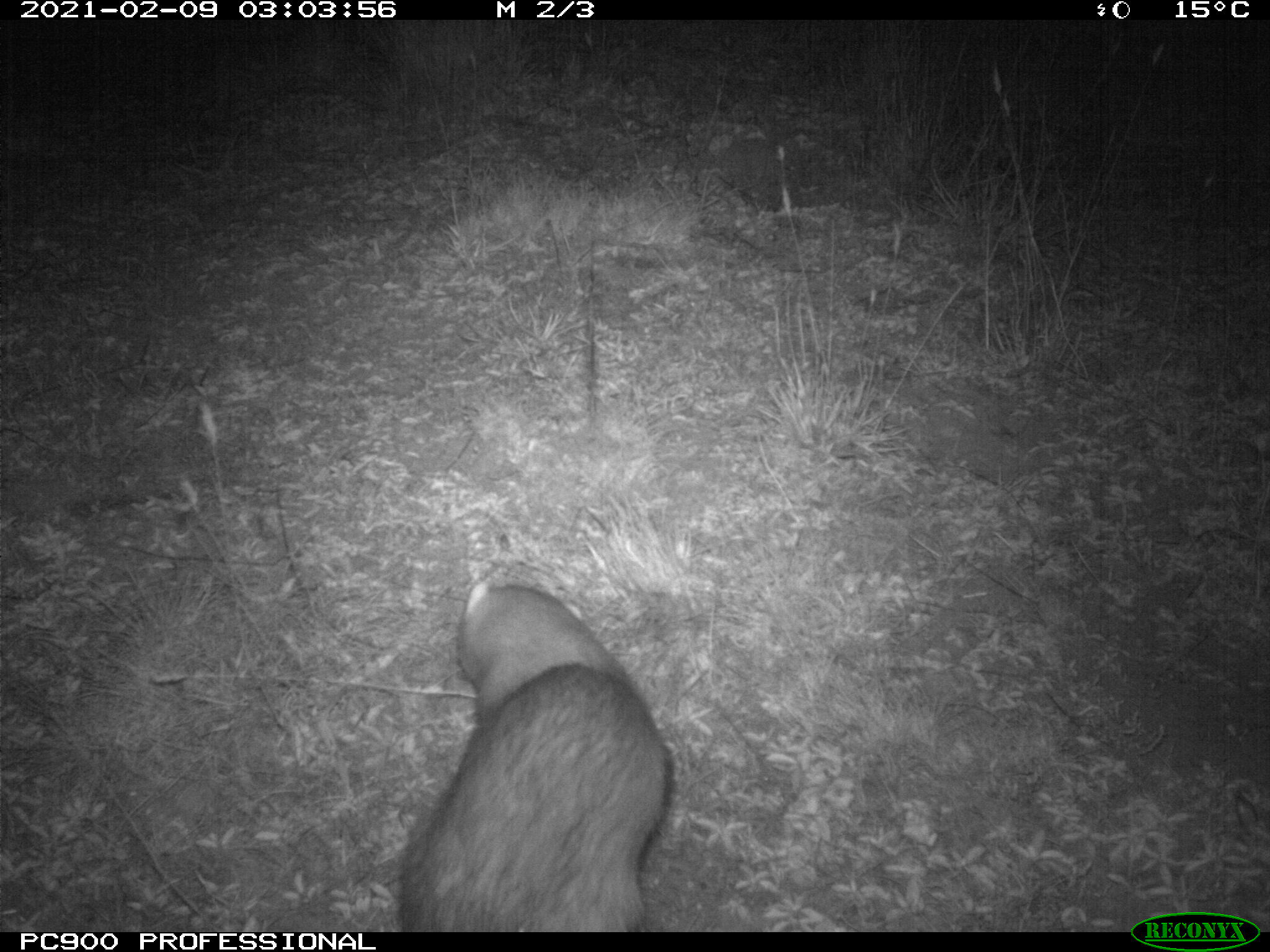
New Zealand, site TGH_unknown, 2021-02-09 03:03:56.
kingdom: Animalia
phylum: Chordata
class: Mammalia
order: Carnivora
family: Mustelidae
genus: Mustela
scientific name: Mustela furo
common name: ferret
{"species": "ferret (Mustela furo)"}